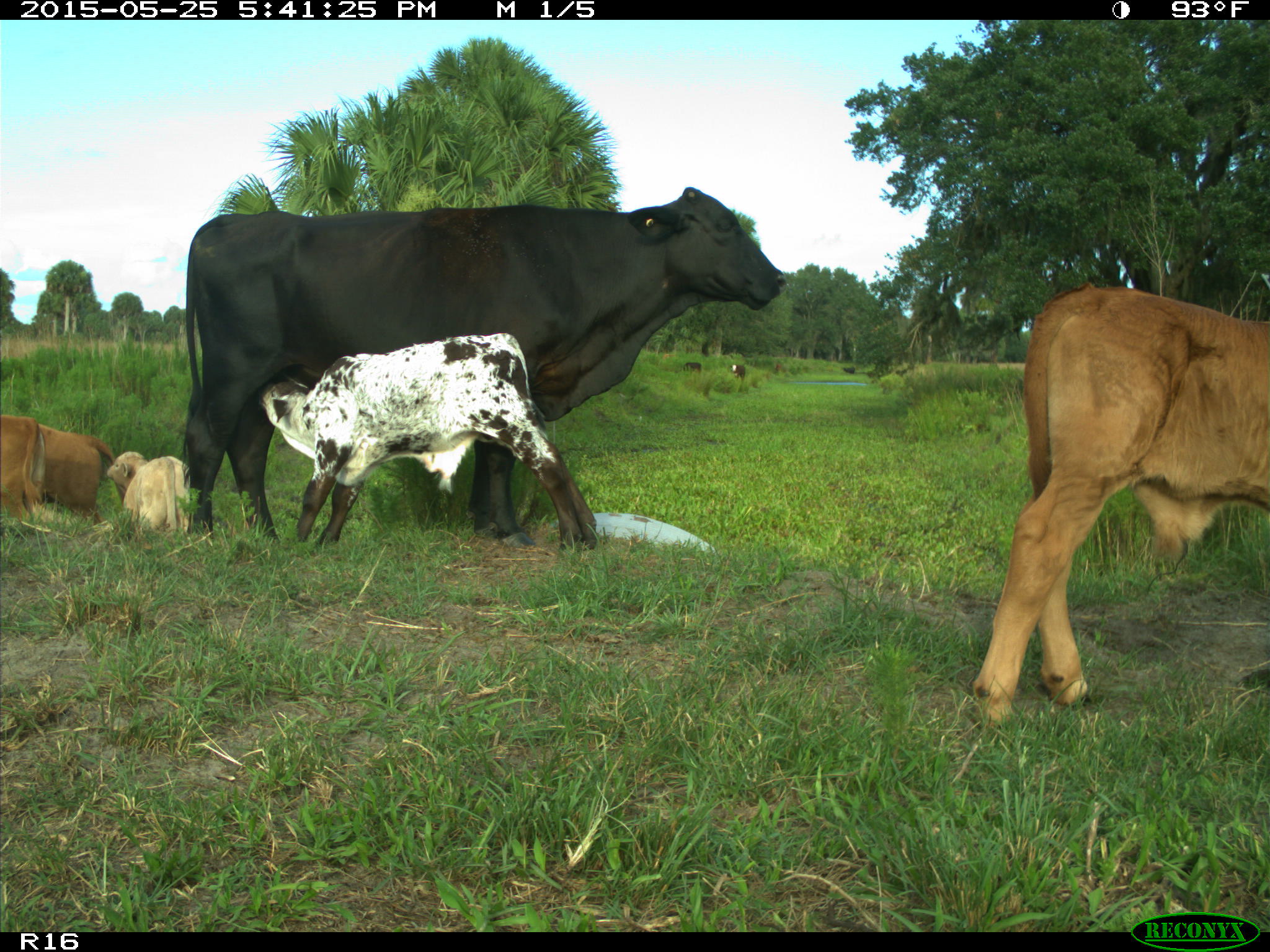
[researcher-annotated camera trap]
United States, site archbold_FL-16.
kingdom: Animalia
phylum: Chordata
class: Mammalia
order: Artiodactyla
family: Bovidae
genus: Bos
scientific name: Bos taurus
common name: domestic cow